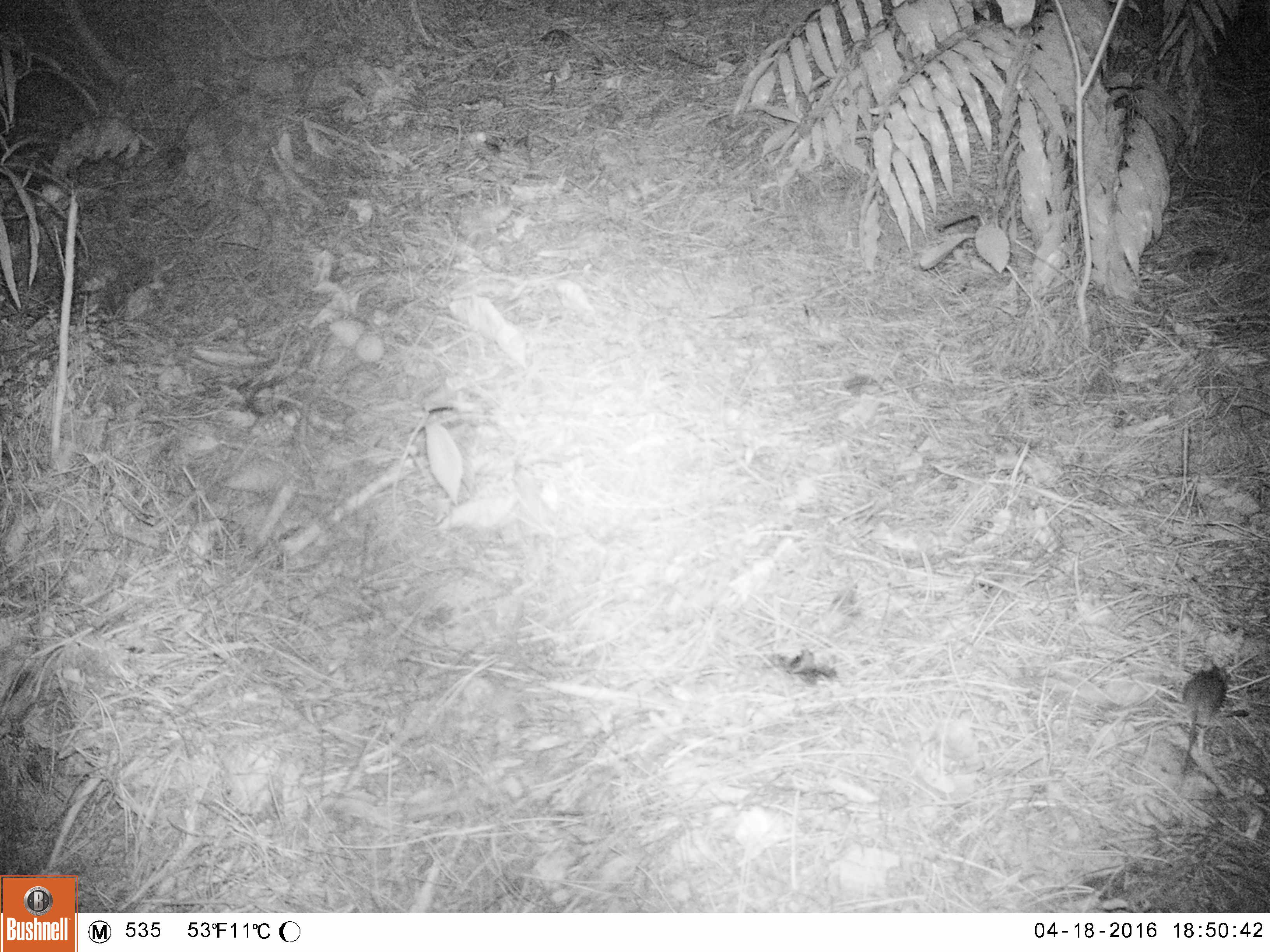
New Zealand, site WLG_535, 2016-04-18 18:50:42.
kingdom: Animalia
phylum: Chordata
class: Mammalia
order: Rodentia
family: Muridae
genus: Rattus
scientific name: Rattus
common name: rat